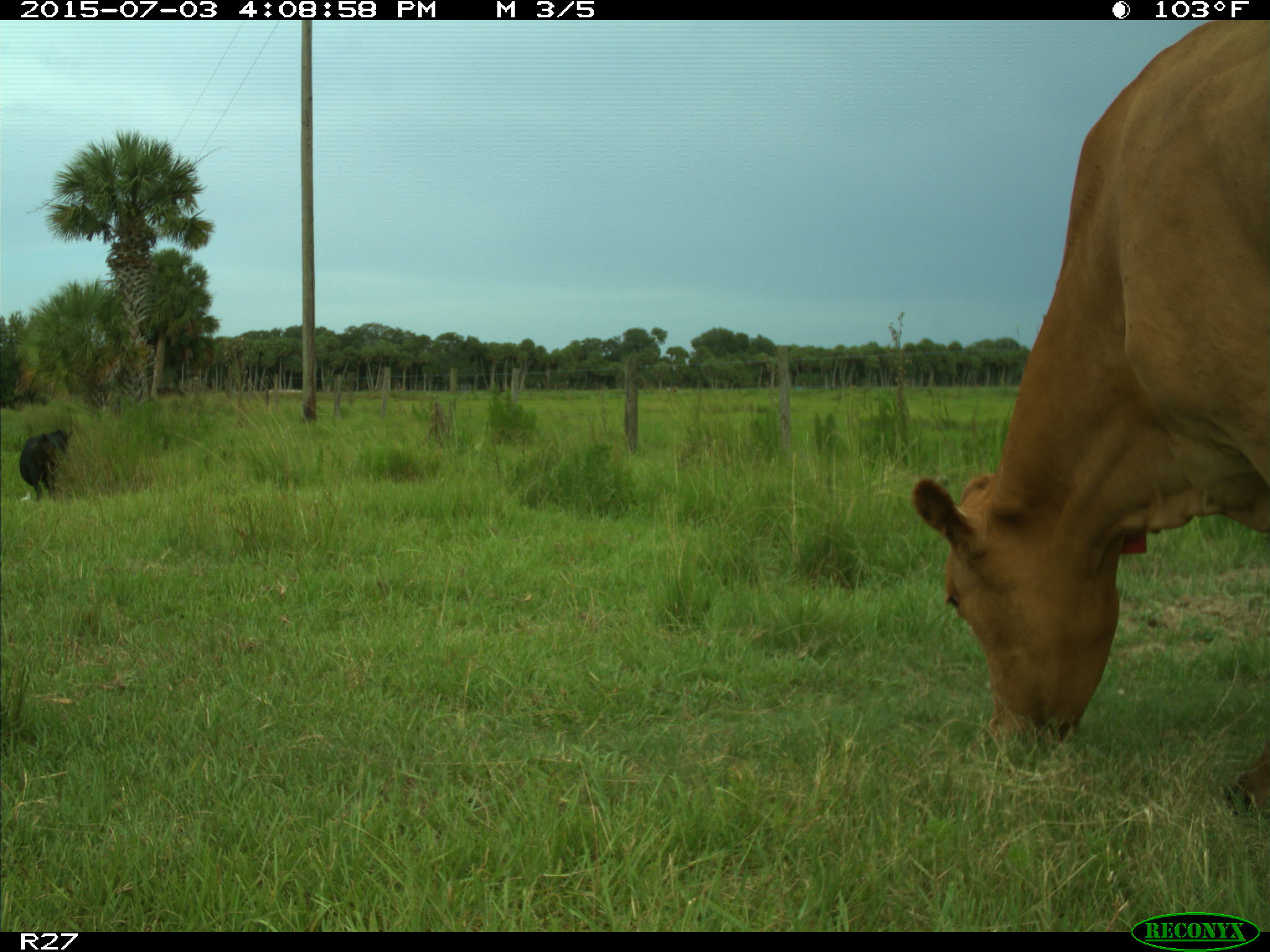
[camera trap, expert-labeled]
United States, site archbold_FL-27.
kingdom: Animalia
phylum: Chordata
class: Mammalia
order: Artiodactyla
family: Bovidae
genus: Bos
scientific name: Bos taurus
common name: domestic cow